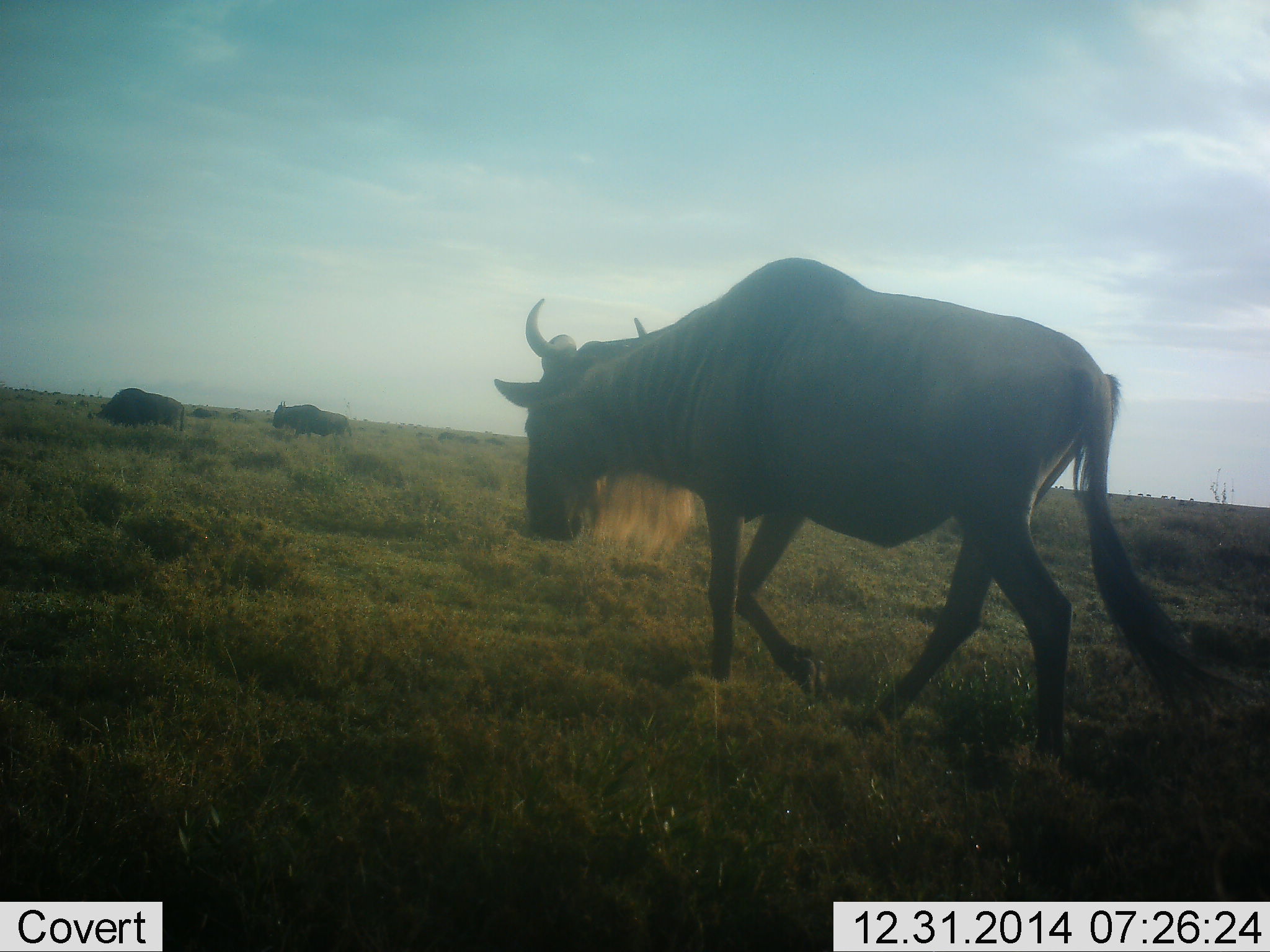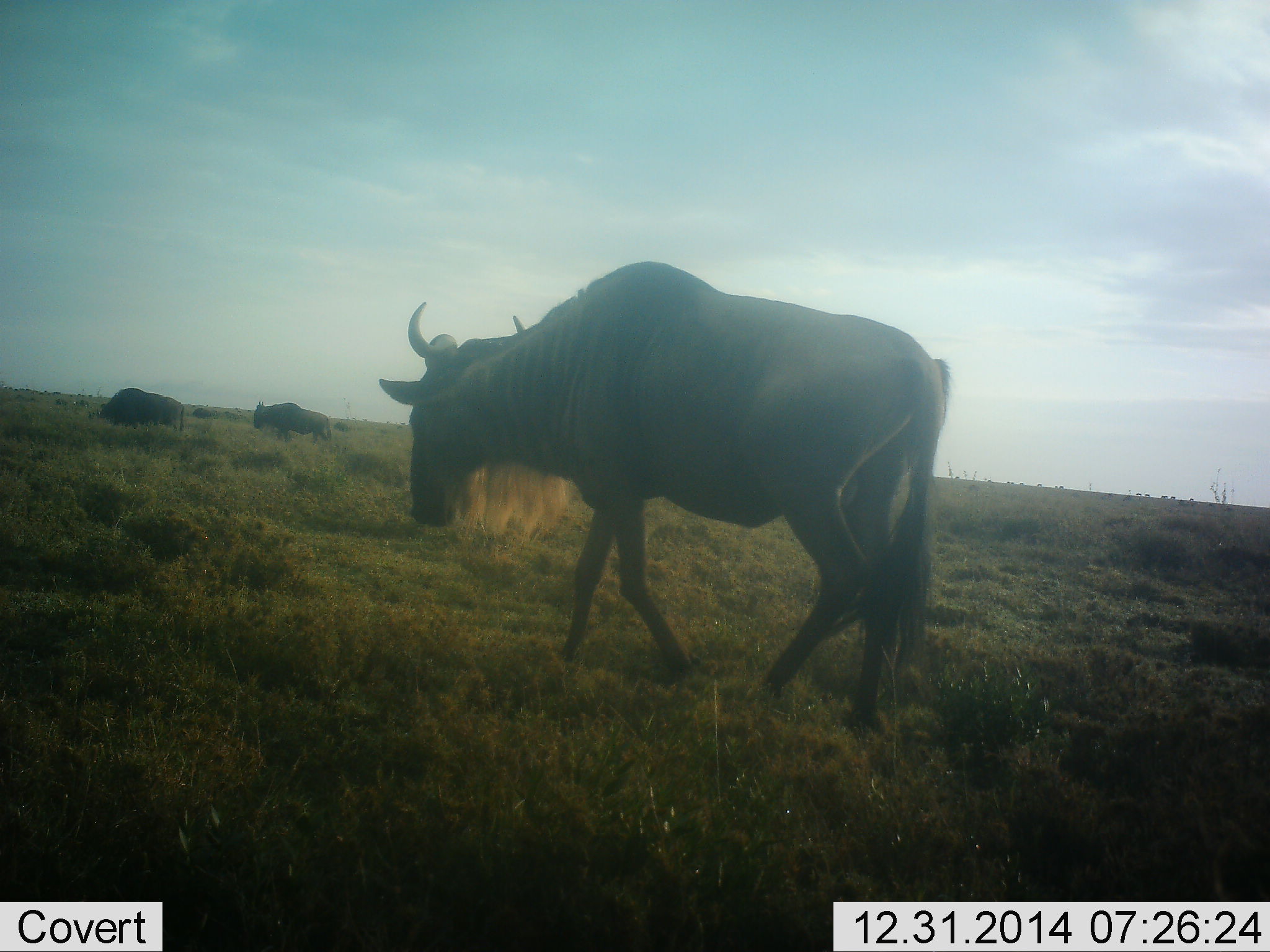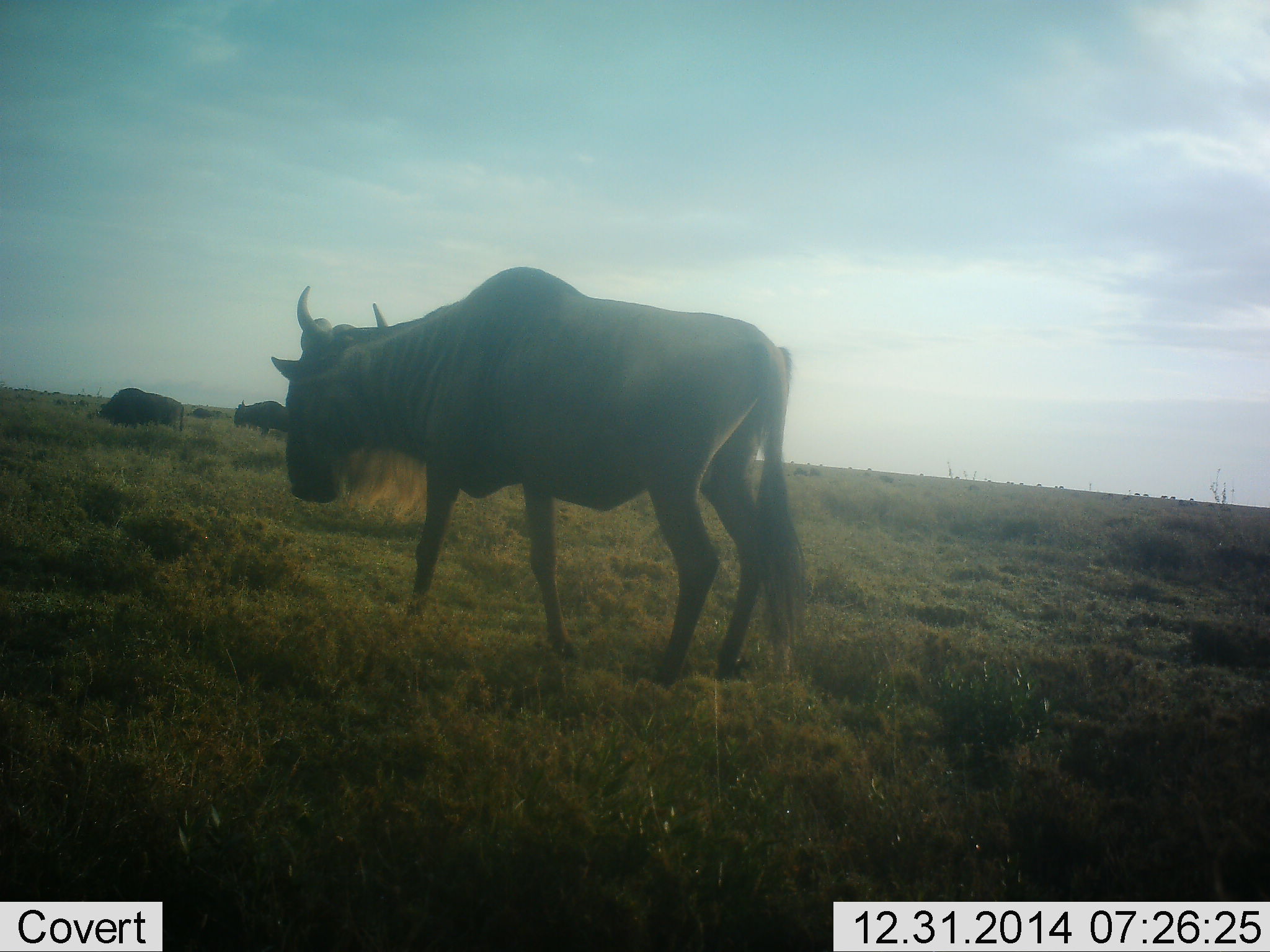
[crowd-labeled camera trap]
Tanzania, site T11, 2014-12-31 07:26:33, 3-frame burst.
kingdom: Animalia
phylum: Chordata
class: Mammalia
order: Artiodactyla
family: Bovidae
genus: Connochaetes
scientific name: Connochaetes taurinus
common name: blue wildebeest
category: wildebeest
Wildebeest (blue wildebeest) (Connochaetes taurinus), count 3. Behavior (volunteer vote fractions): standing 0%, resting 0%, moving 100%, interacting 0%. Young present (vote fraction): 0%. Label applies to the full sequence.